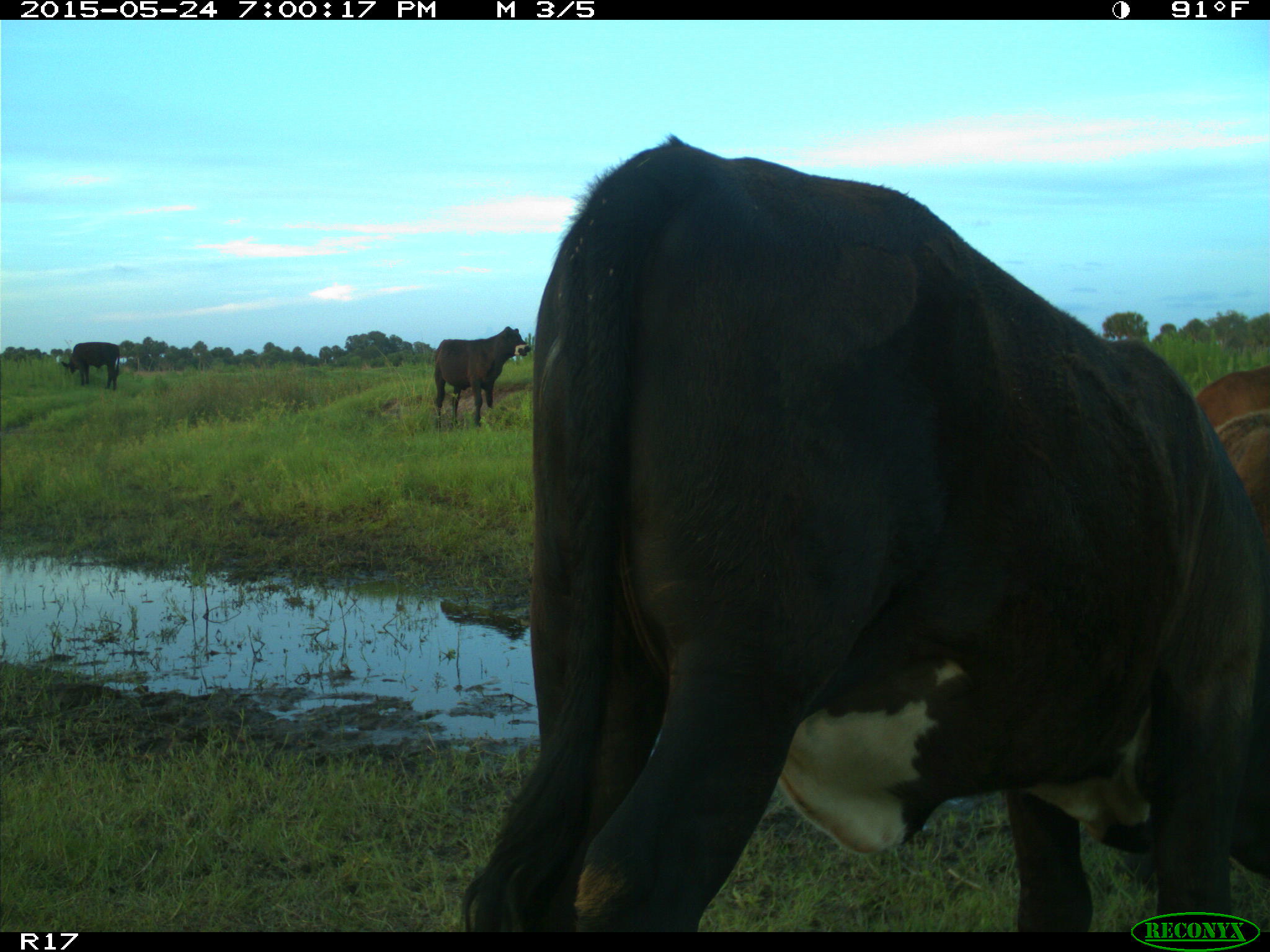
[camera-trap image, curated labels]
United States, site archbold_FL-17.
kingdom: Animalia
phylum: Chordata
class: Mammalia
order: Artiodactyla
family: Bovidae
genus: Bos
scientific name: Bos taurus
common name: domestic cow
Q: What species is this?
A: Bos taurus (domestic cow).